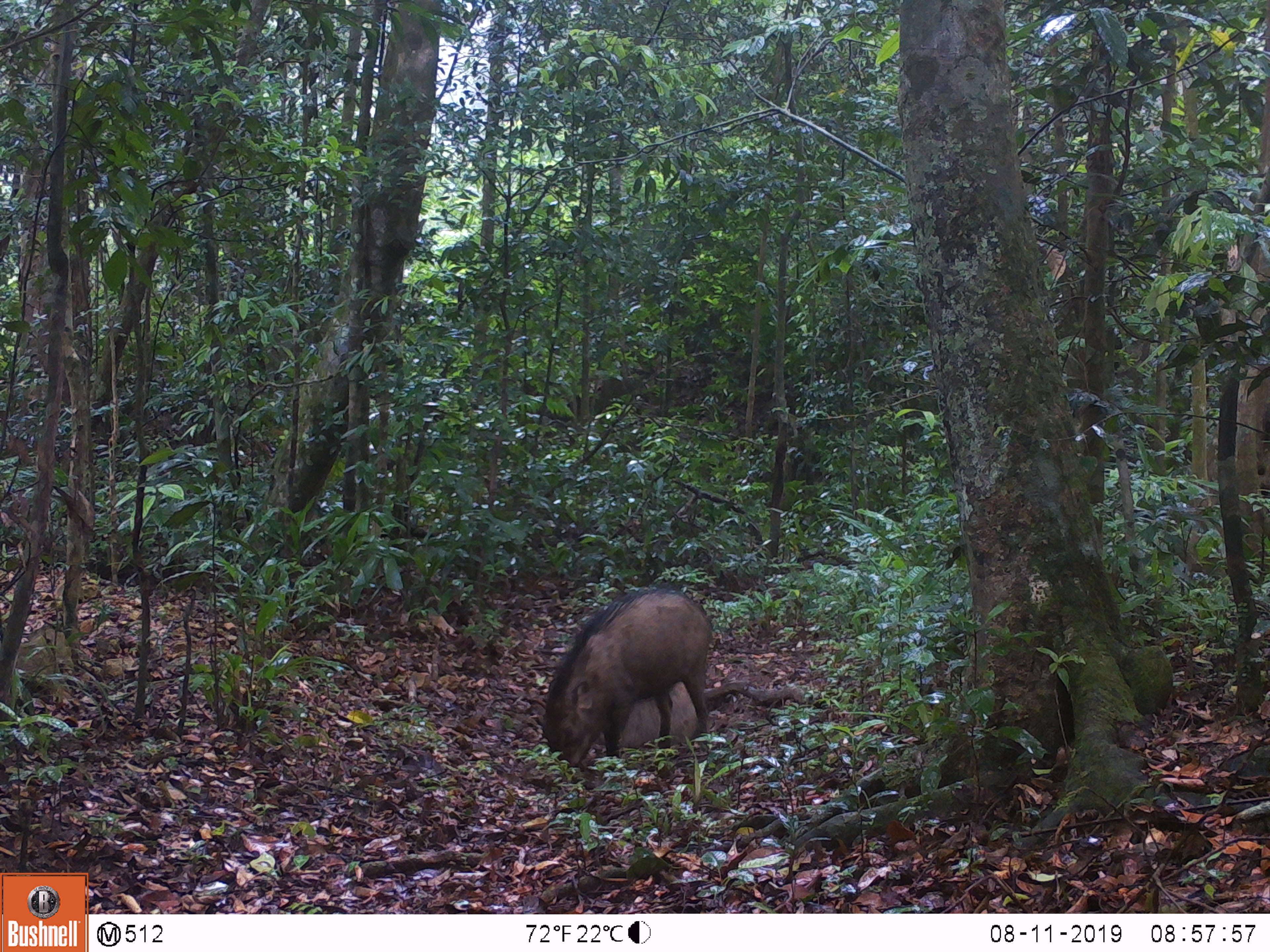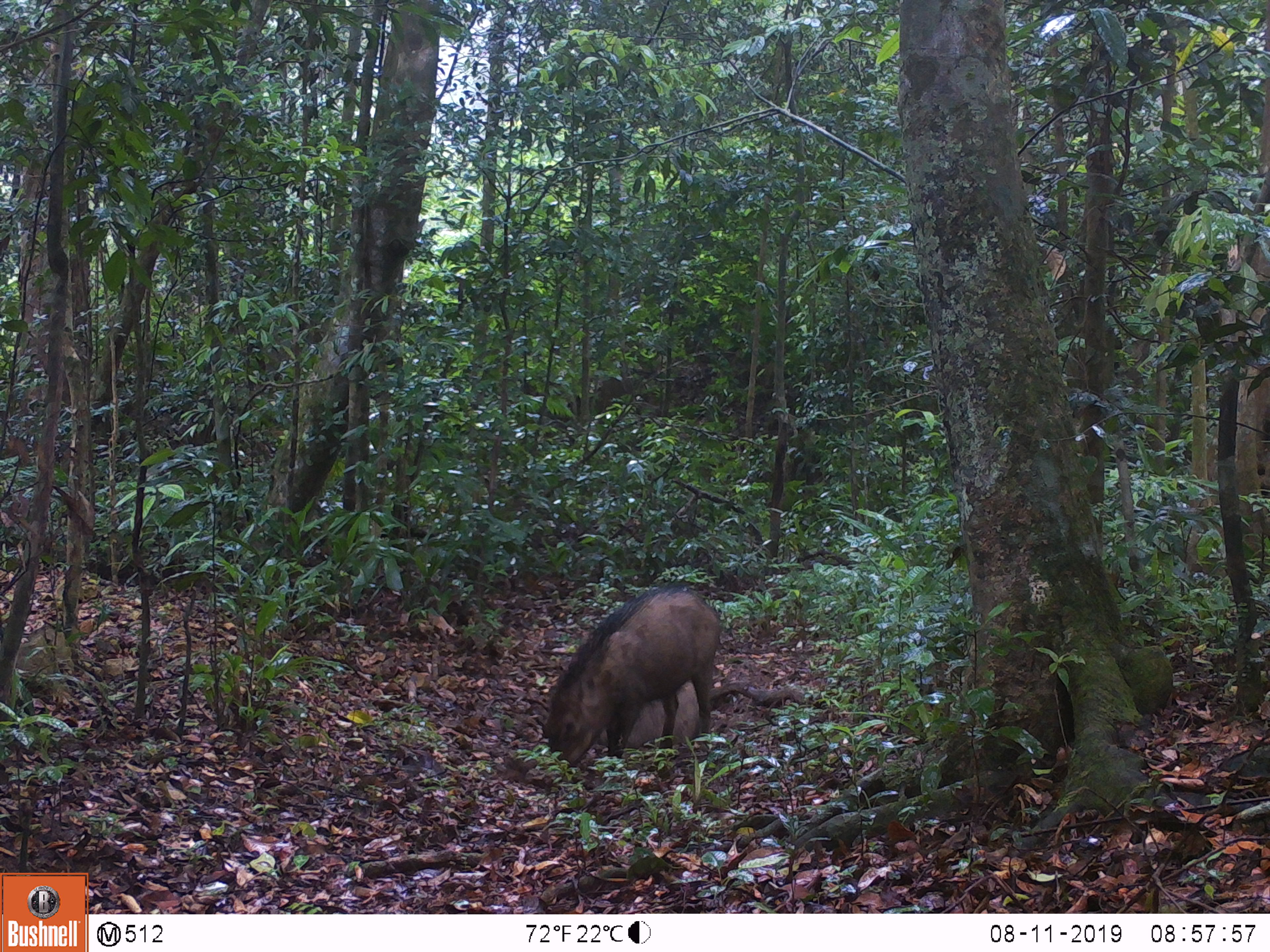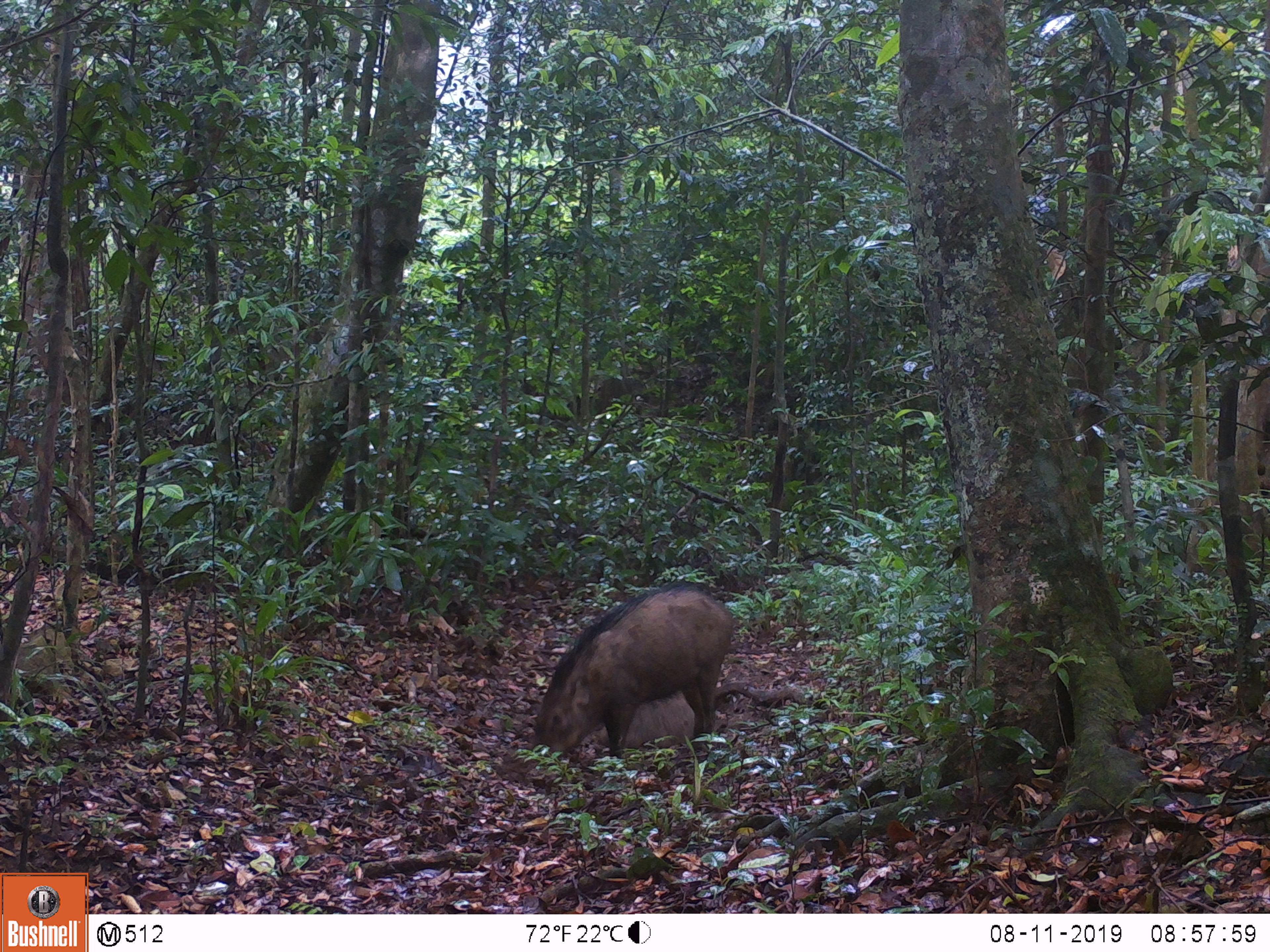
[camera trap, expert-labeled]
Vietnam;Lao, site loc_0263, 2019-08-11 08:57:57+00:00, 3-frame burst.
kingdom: Animalia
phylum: Chordata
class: Mammalia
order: Artiodactyla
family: Suidae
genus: Sus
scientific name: Sus scrofa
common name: eurasian wild pig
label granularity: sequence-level